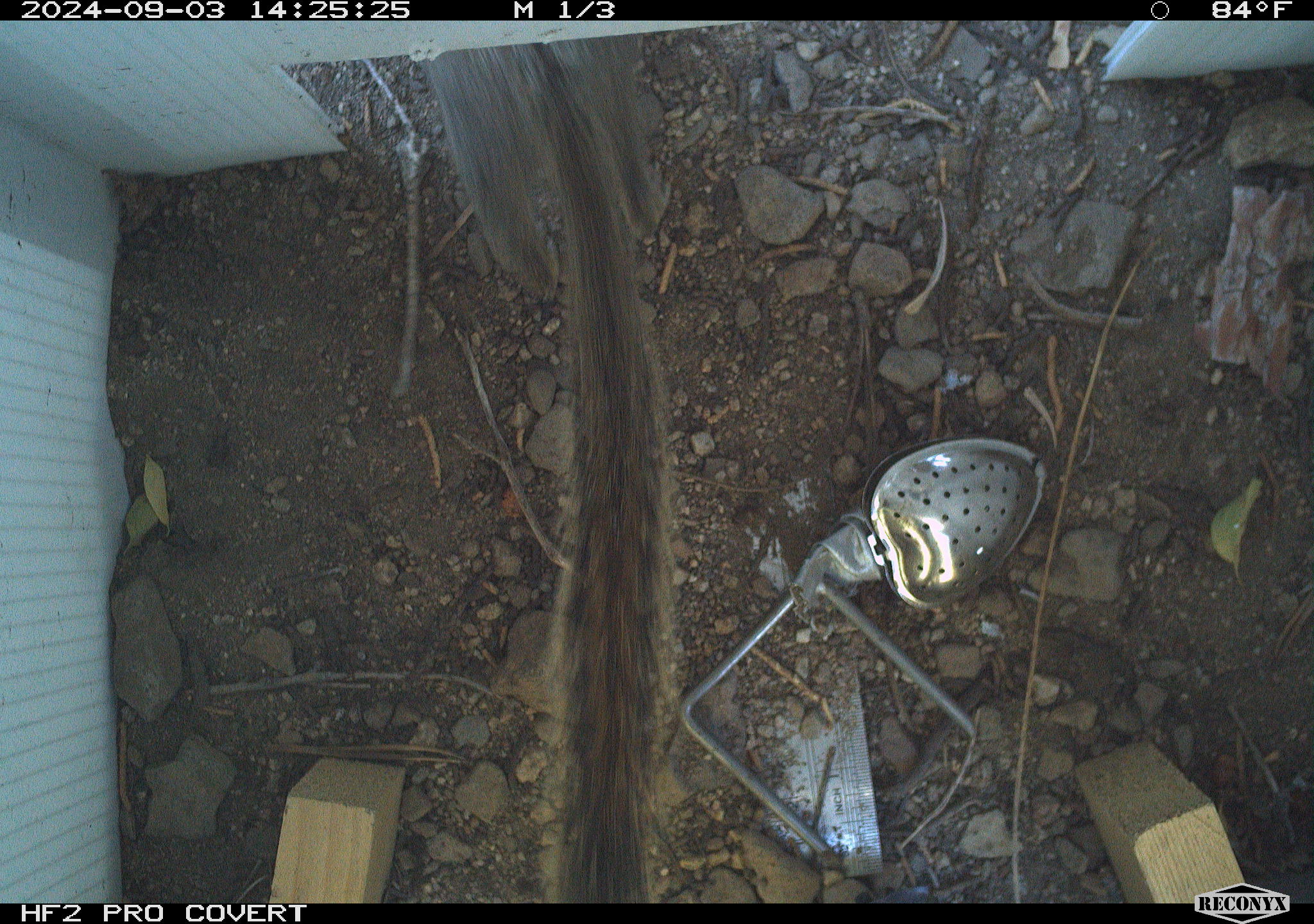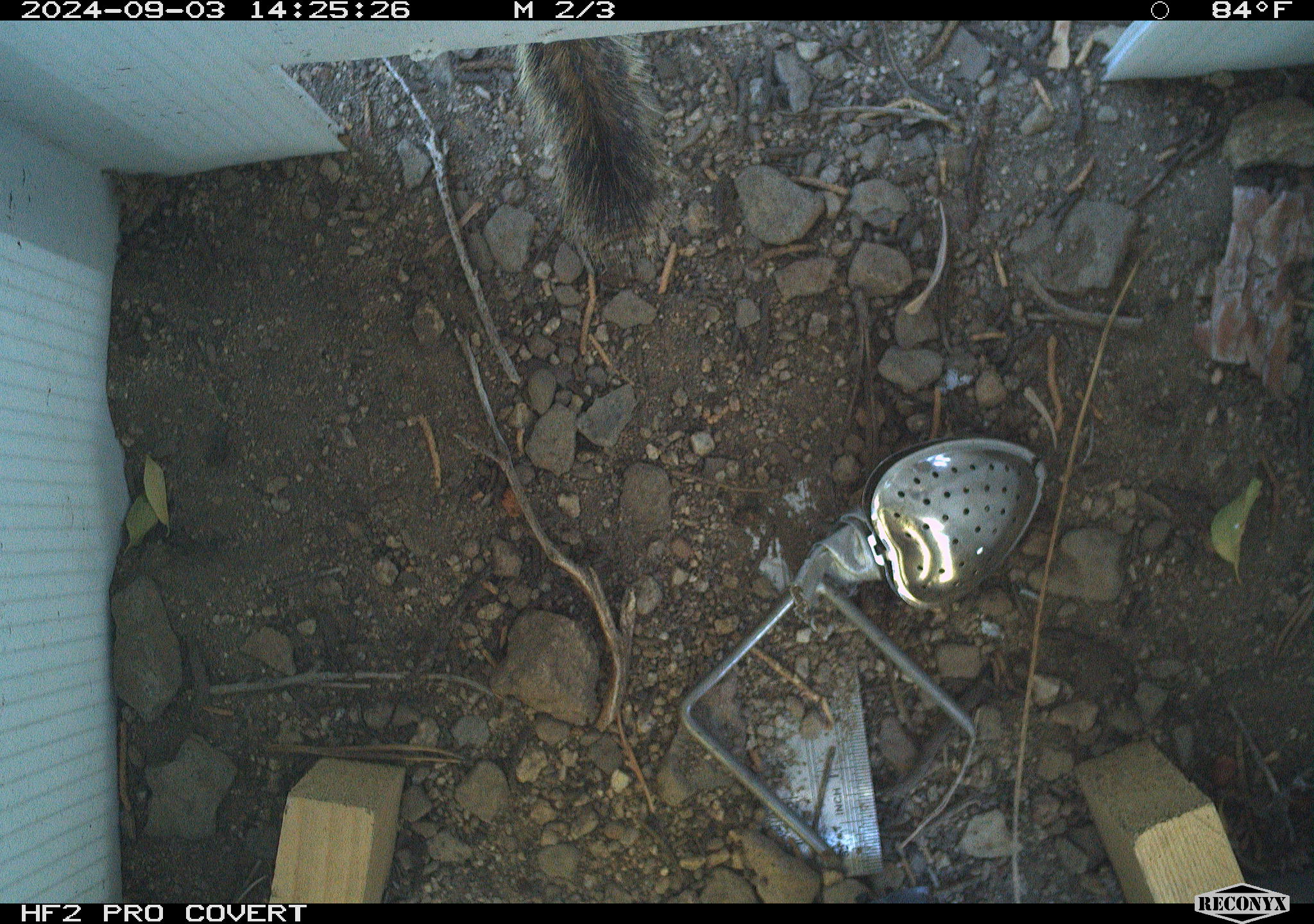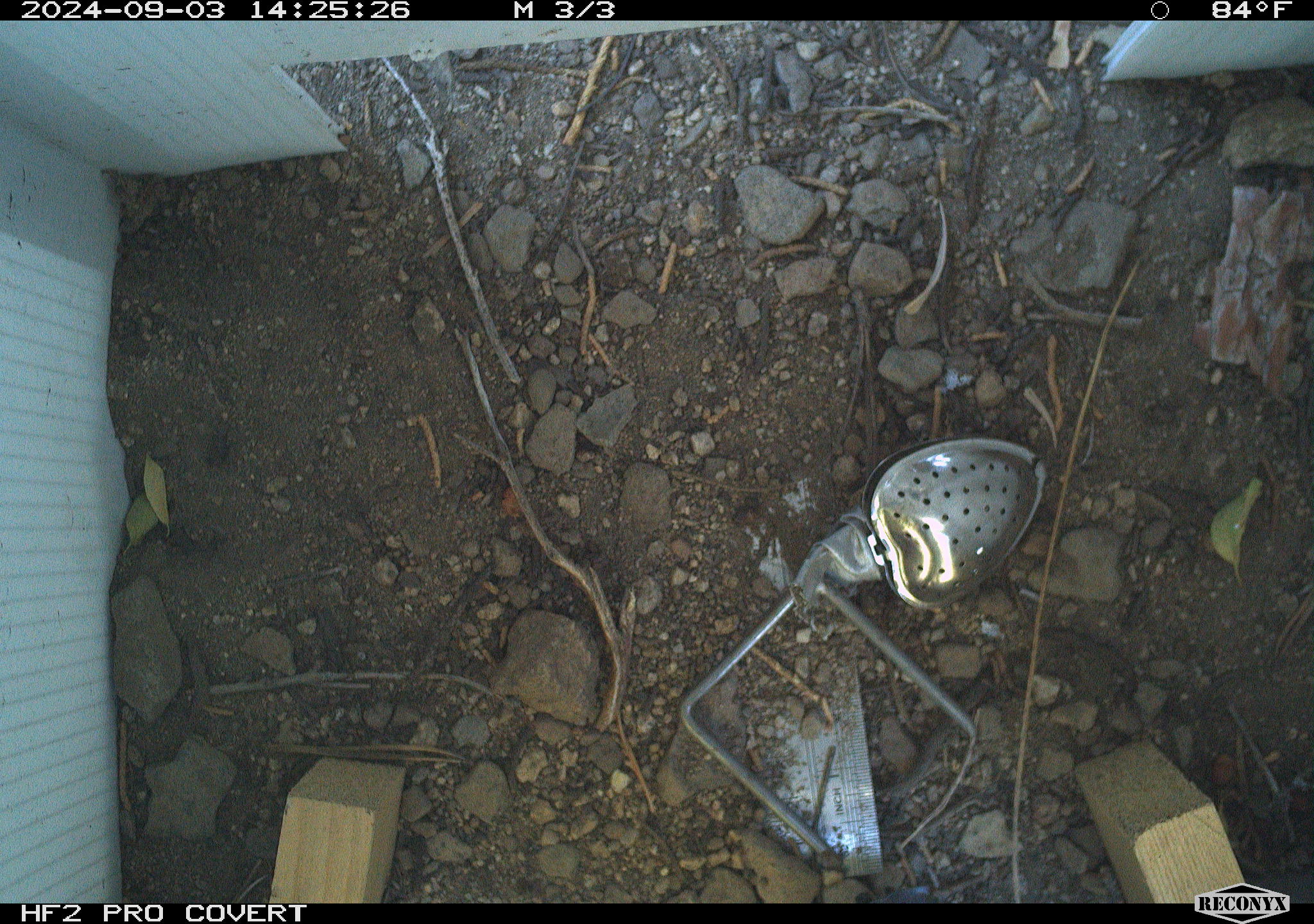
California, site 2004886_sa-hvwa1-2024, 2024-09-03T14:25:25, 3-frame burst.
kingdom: Animalia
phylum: Chordata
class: Mammalia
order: Rodentia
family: Sciuridae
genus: Neotamias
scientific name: Neotamias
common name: western chipmunks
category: neotamias species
Neotamias species (western chipmunks) (Neotamias).